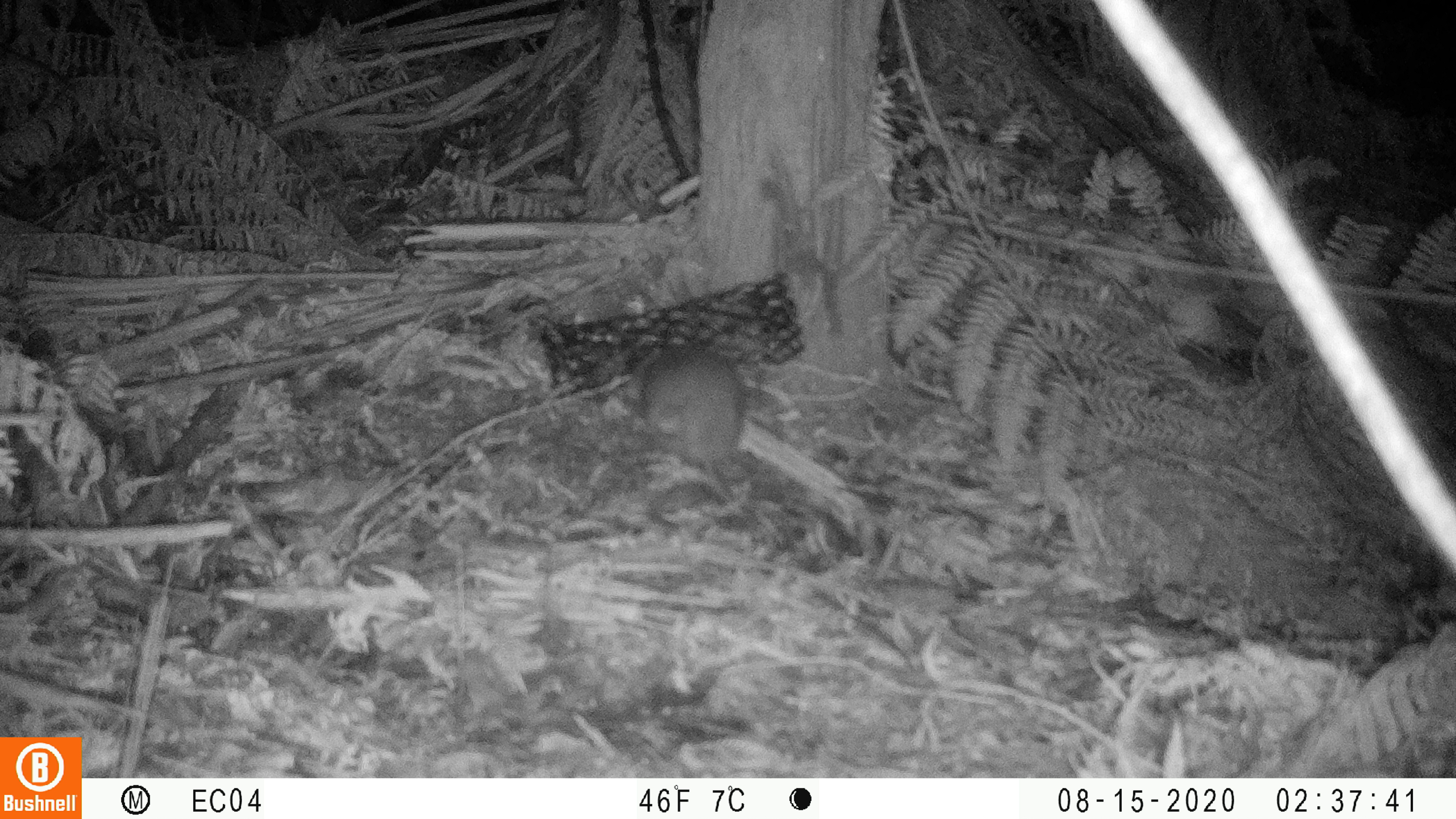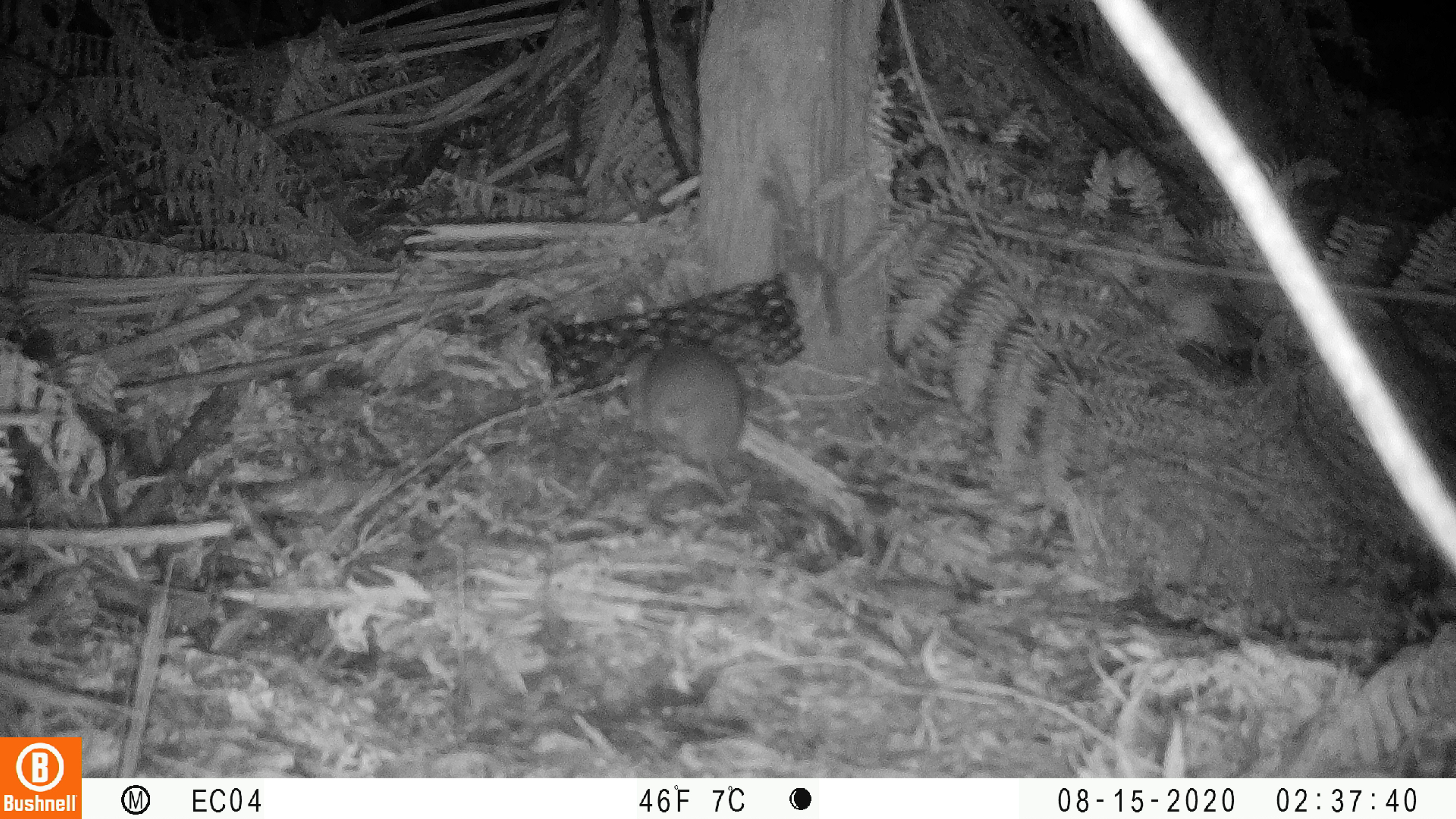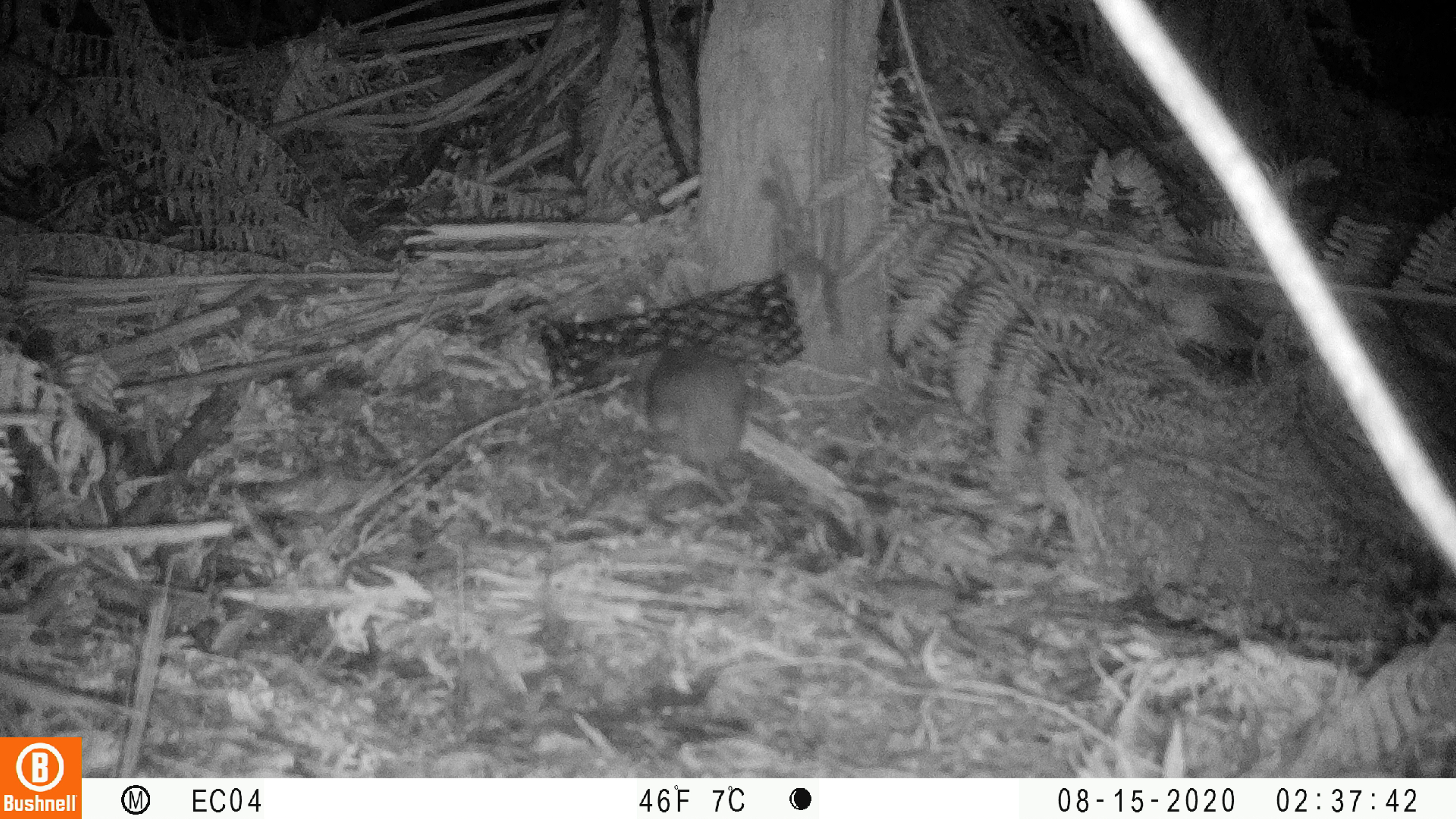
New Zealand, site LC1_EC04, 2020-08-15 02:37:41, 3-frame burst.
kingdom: Animalia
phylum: Chordata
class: Mammalia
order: Rodentia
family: Muridae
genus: Rattus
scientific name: Rattus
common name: rat